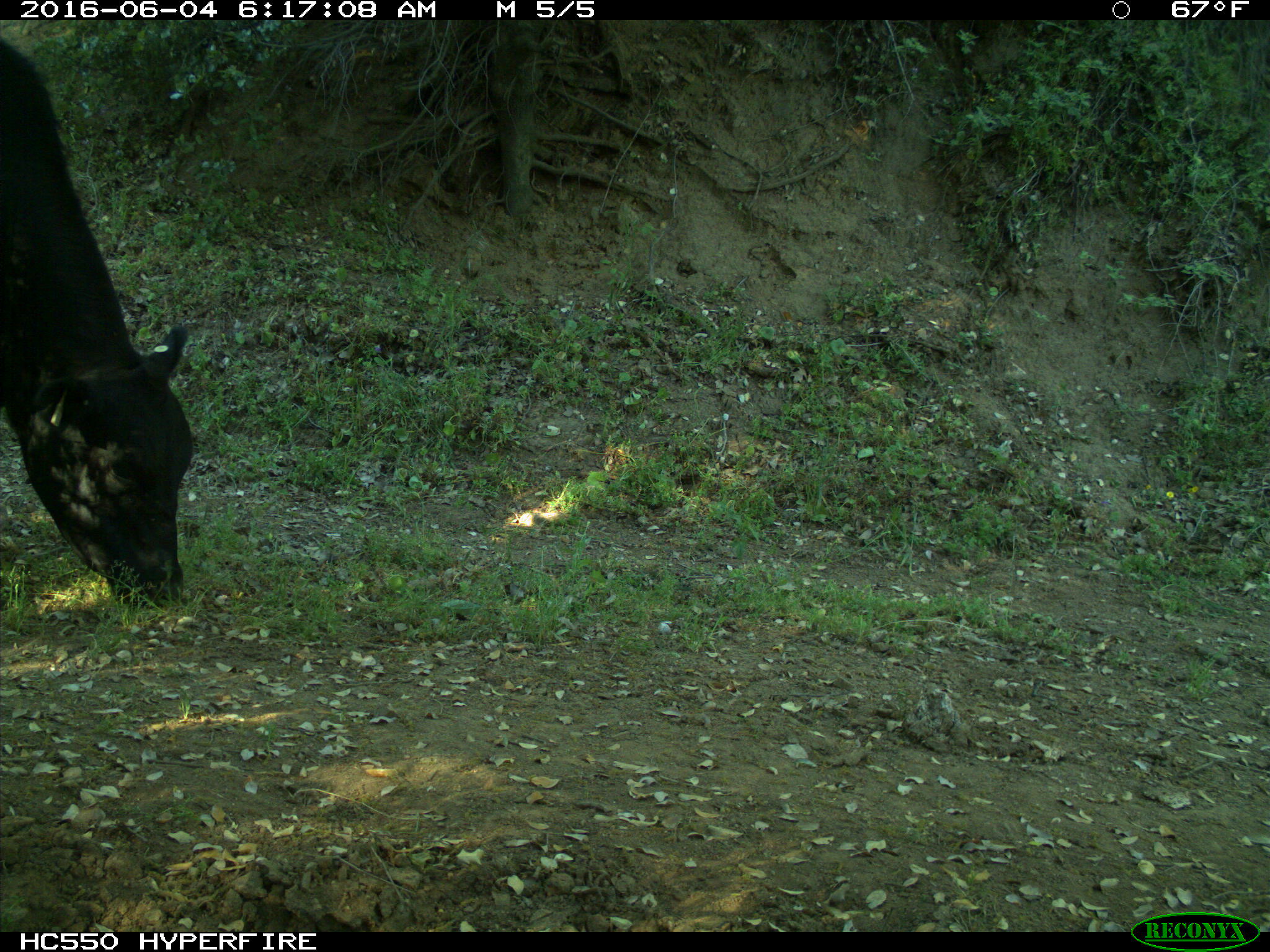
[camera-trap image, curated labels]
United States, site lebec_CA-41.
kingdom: Animalia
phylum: Chordata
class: Mammalia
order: Artiodactyla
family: Bovidae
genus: Bos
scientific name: Bos taurus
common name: domestic cow